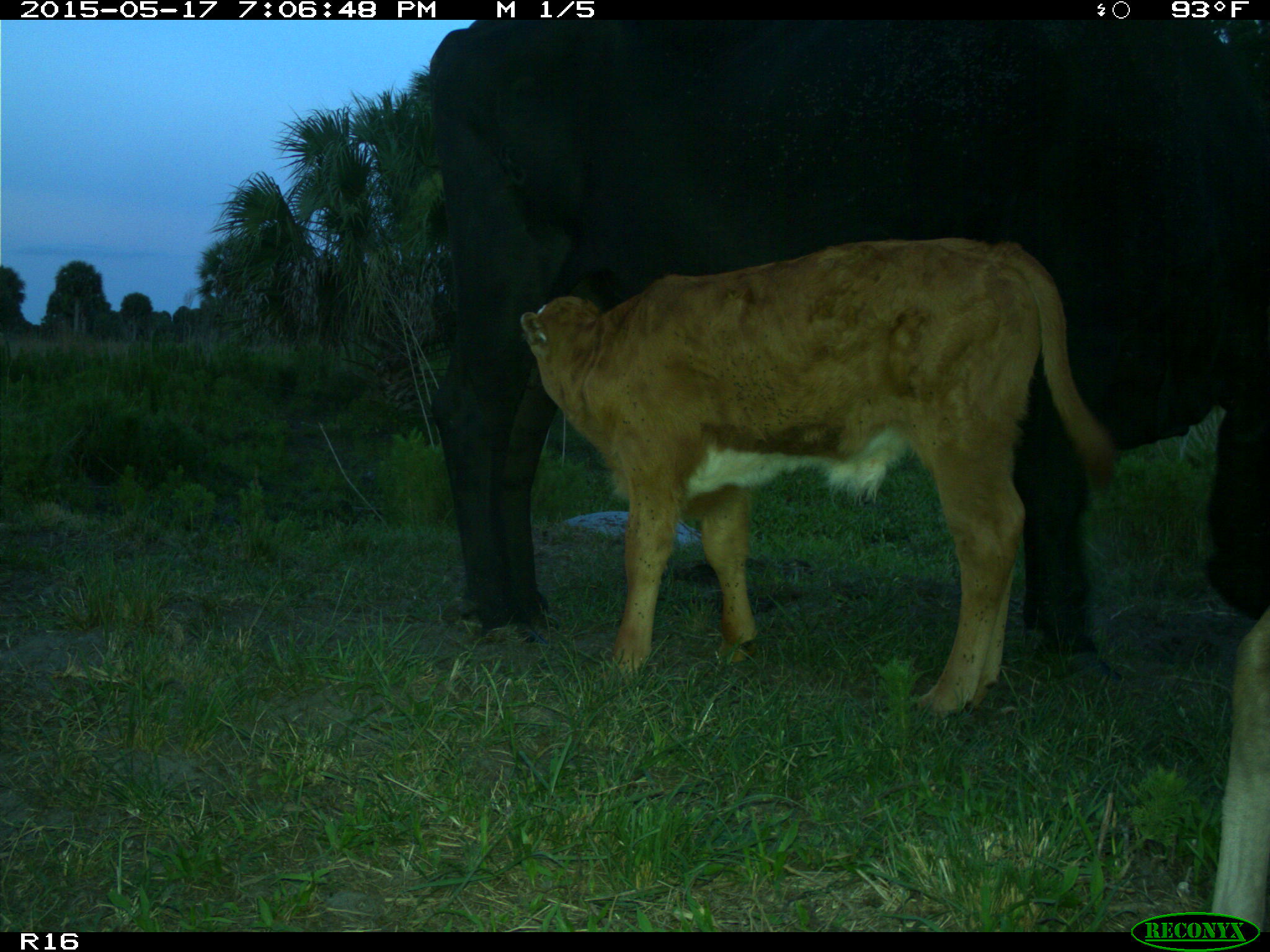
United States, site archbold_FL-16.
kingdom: Animalia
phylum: Chordata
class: Mammalia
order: Artiodactyla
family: Bovidae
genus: Bos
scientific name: Bos taurus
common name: domestic cow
Bos taurus (domestic cow).